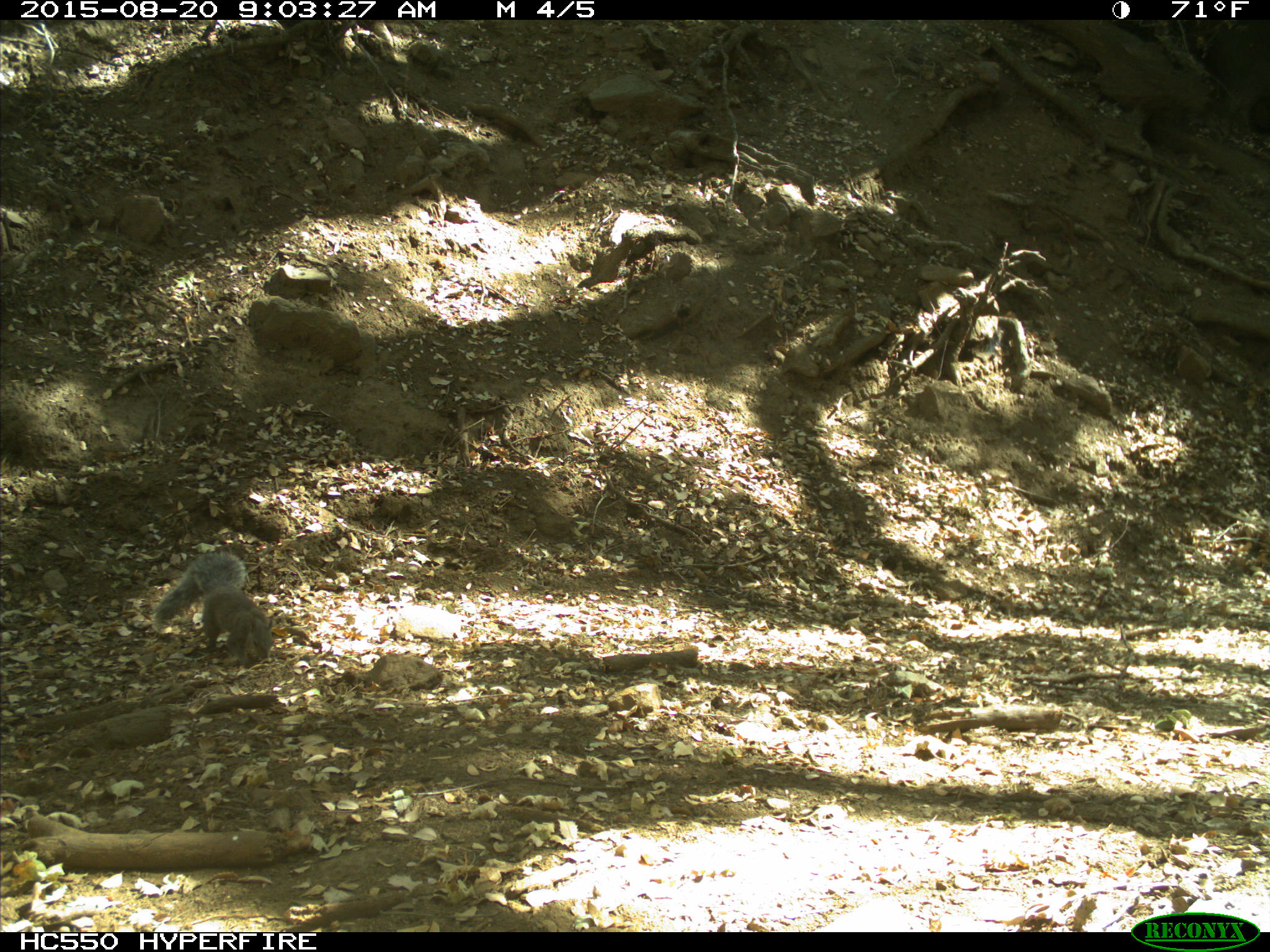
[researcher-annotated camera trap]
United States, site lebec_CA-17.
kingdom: Animalia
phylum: Chordata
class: Mammalia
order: Rodentia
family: Sciuridae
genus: Sciurus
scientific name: Sciurus carolinensis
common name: eastern gray squirrel